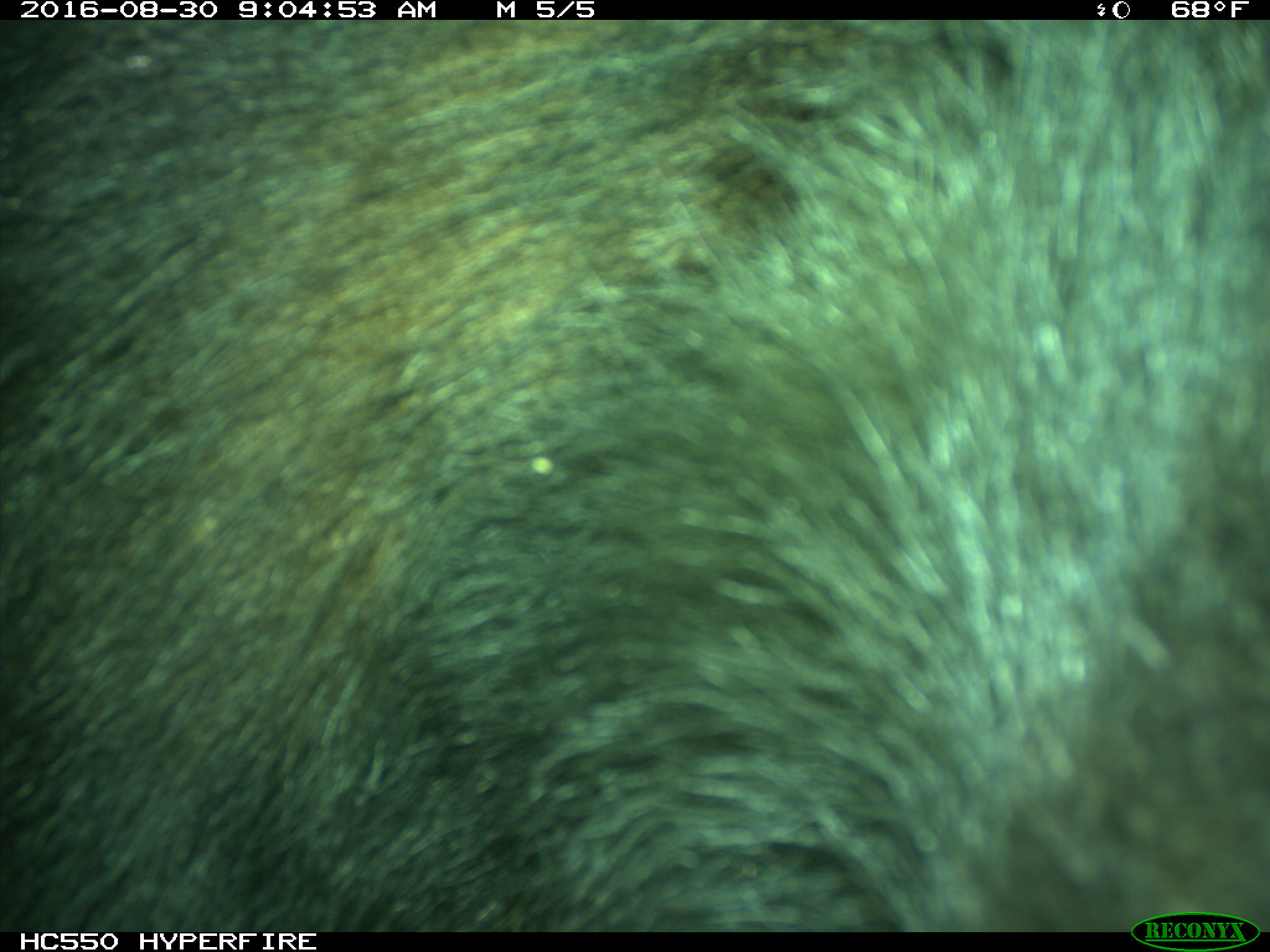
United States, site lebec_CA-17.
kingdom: Animalia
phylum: Chordata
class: Mammalia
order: Carnivora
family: Ursidae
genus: Ursus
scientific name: Ursus americanus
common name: american black bear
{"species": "Ursus americanus (american black bear)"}